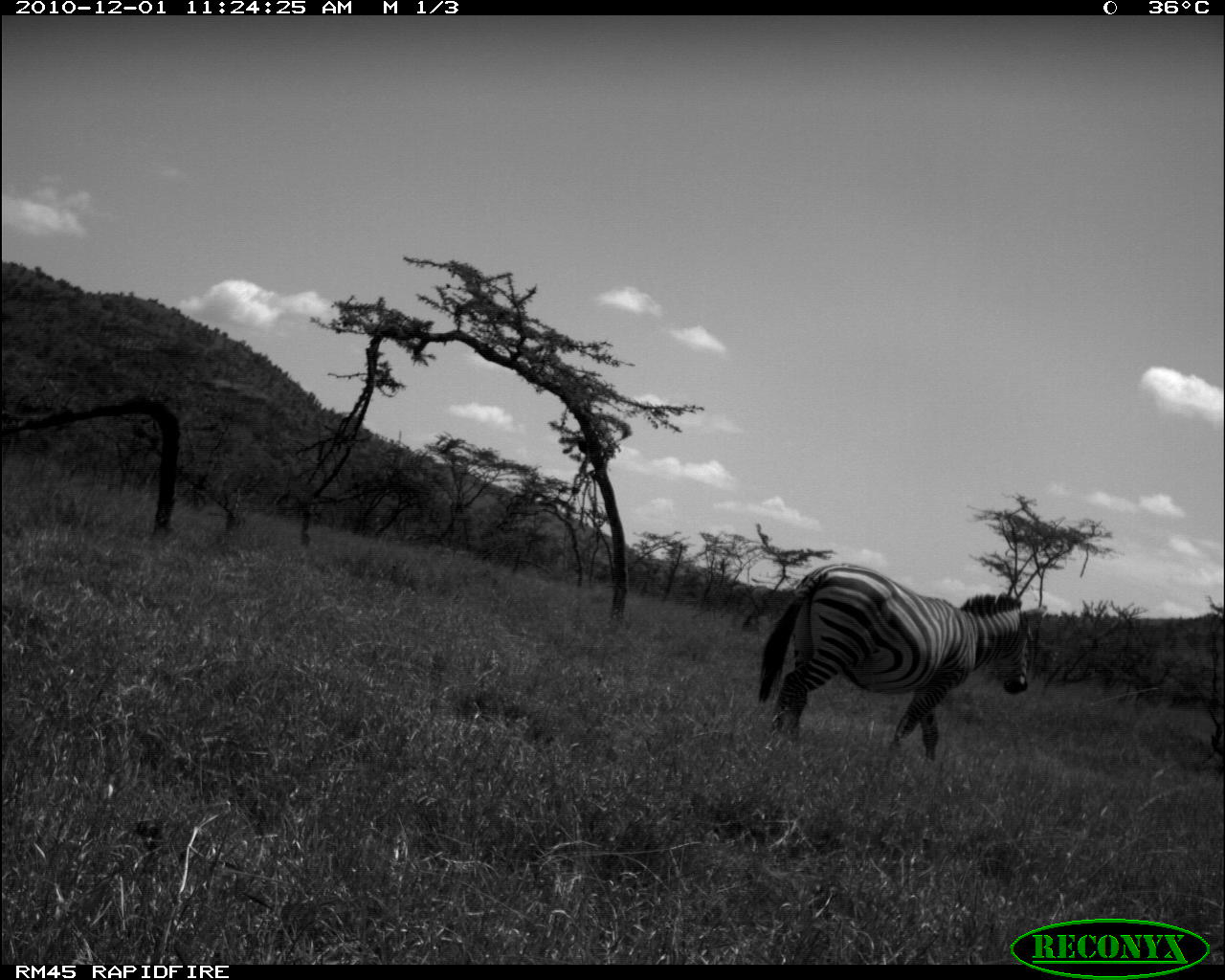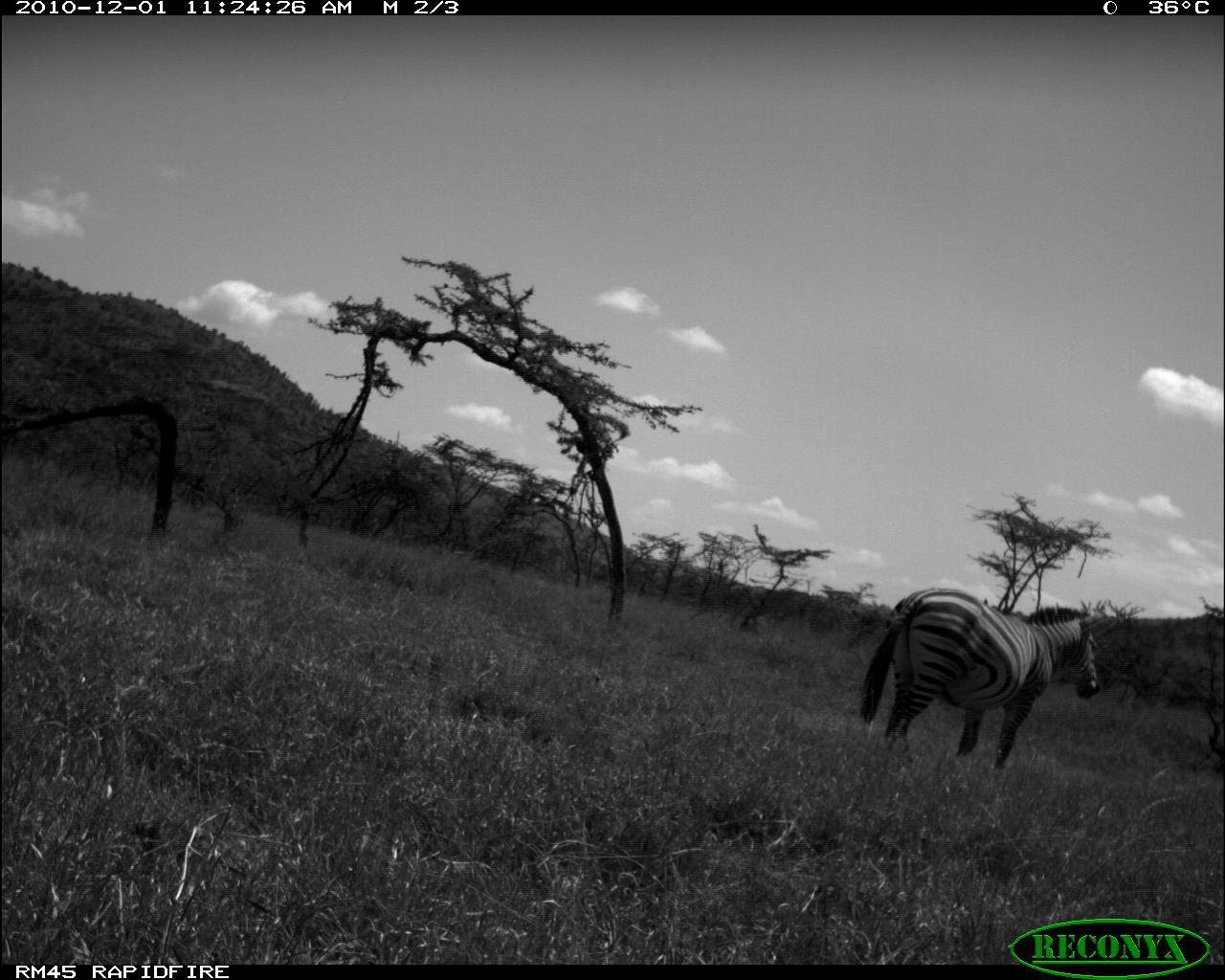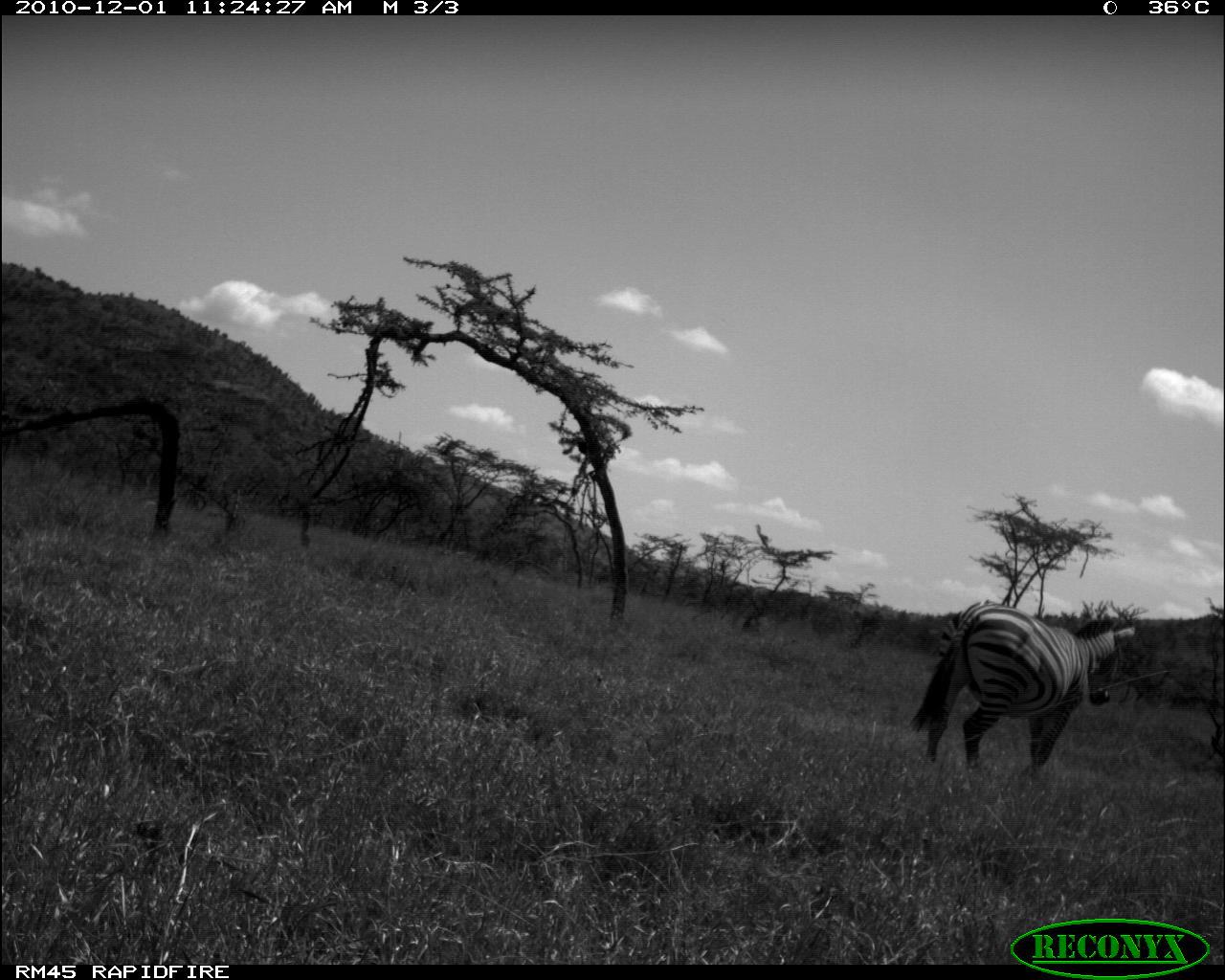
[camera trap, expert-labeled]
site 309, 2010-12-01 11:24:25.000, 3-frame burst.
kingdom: Animalia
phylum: Chordata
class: Mammalia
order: Perissodactyla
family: Equidae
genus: Equus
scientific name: Equus quagga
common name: plains zebra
Equus quagga (plains zebra), count 1.